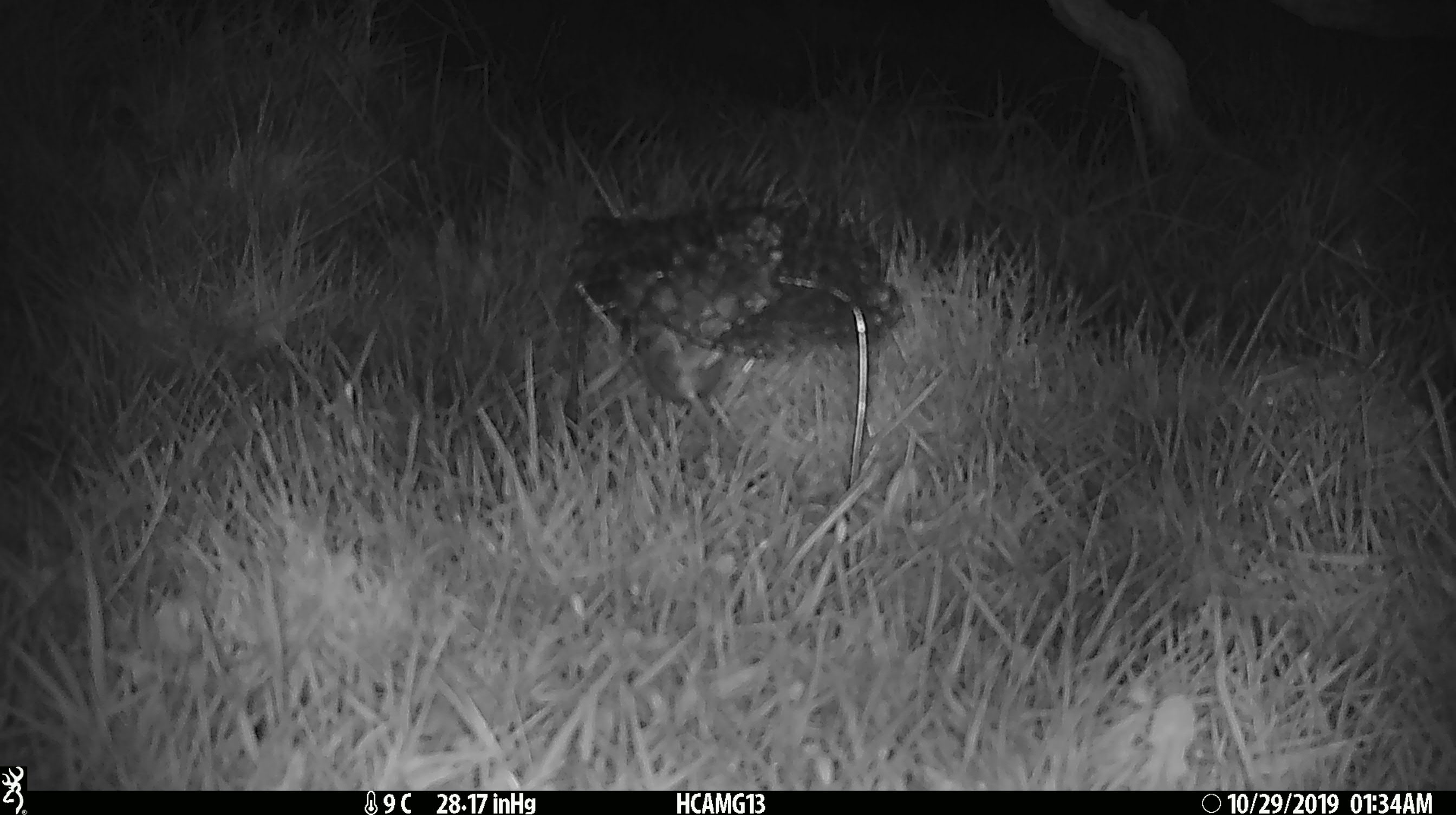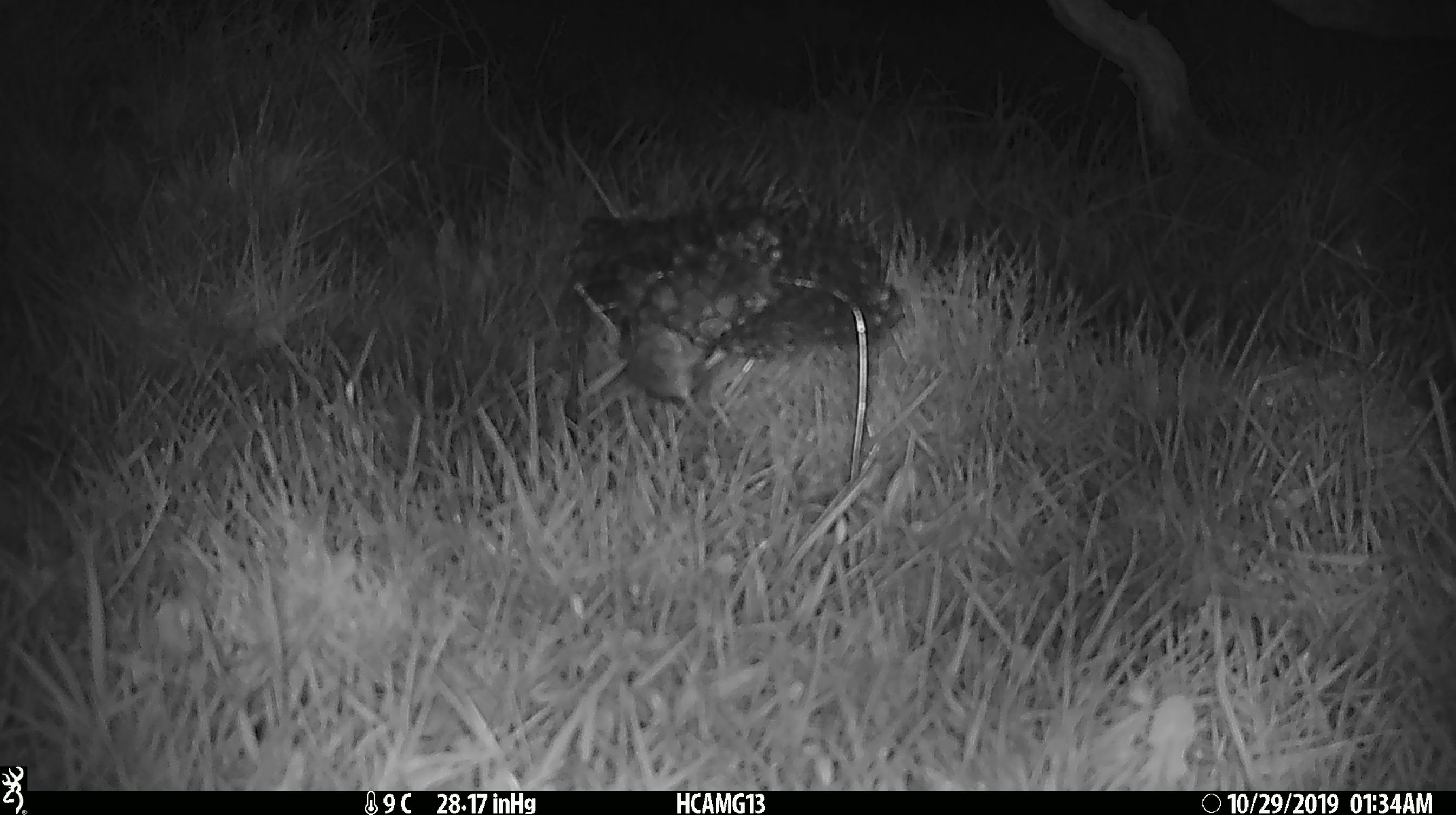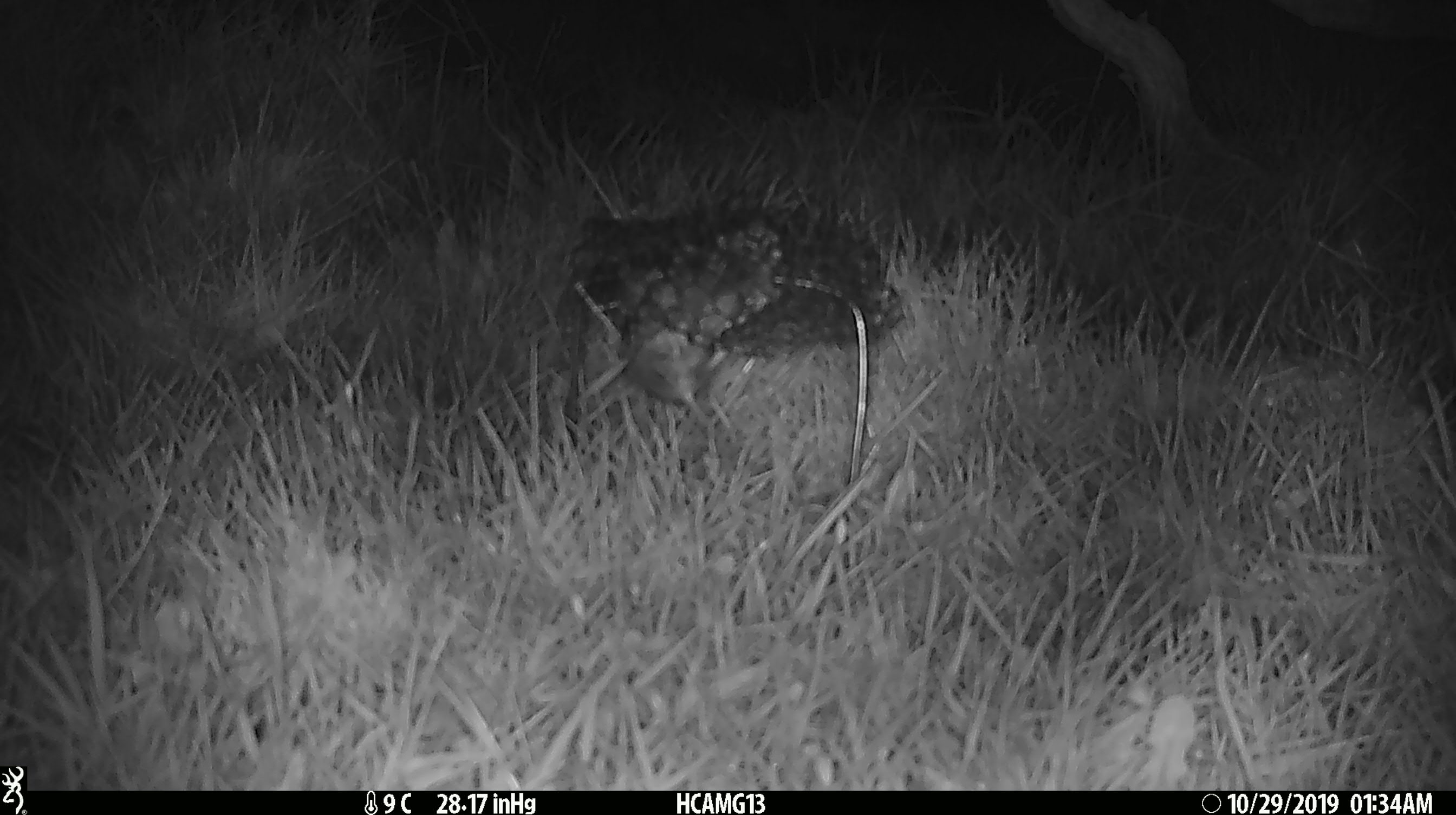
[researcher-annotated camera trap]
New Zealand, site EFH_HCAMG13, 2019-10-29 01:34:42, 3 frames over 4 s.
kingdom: Animalia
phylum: Chordata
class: Mammalia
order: Rodentia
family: Muridae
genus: Mus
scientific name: Mus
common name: mouse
Mouse (Mus).